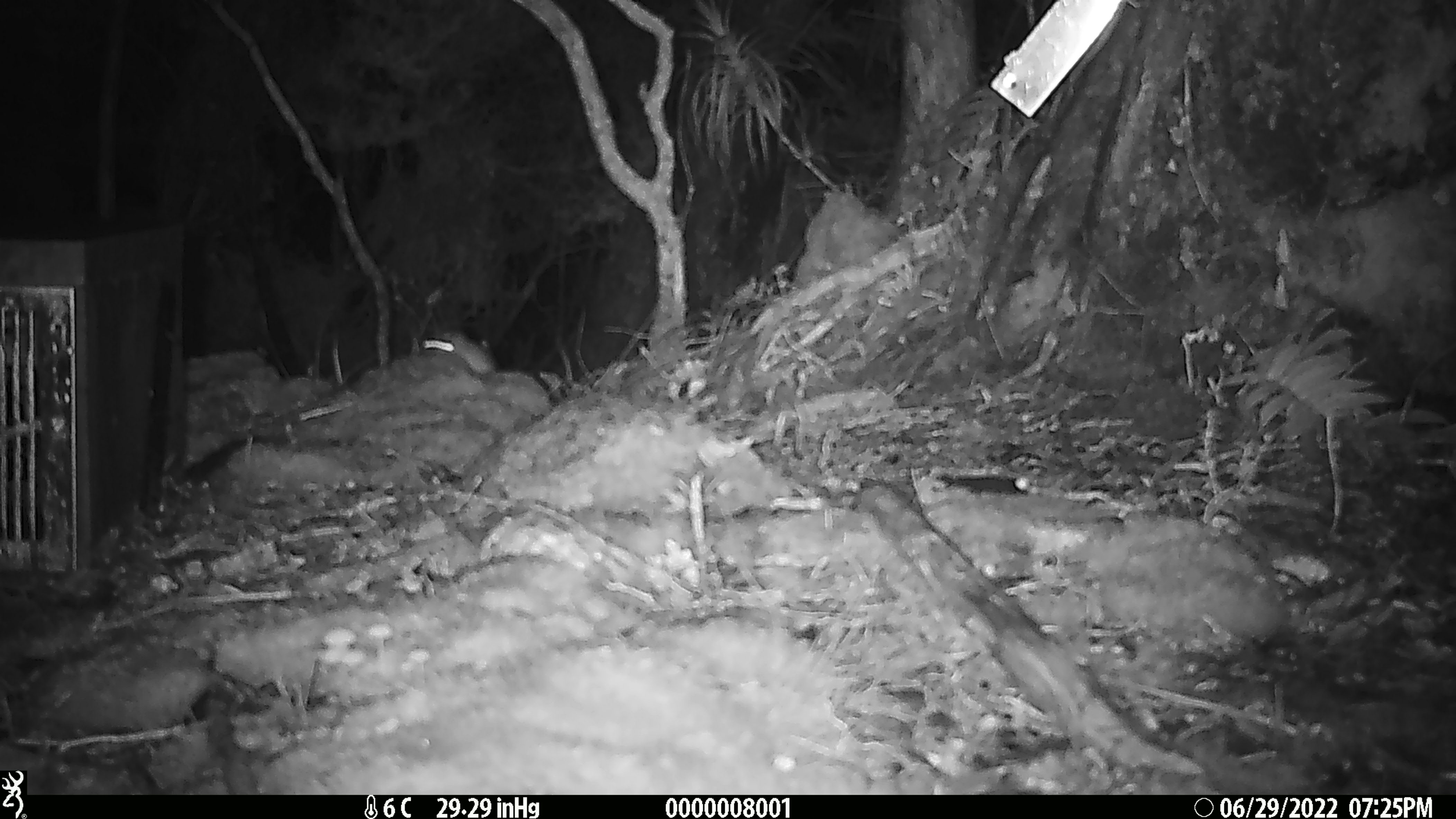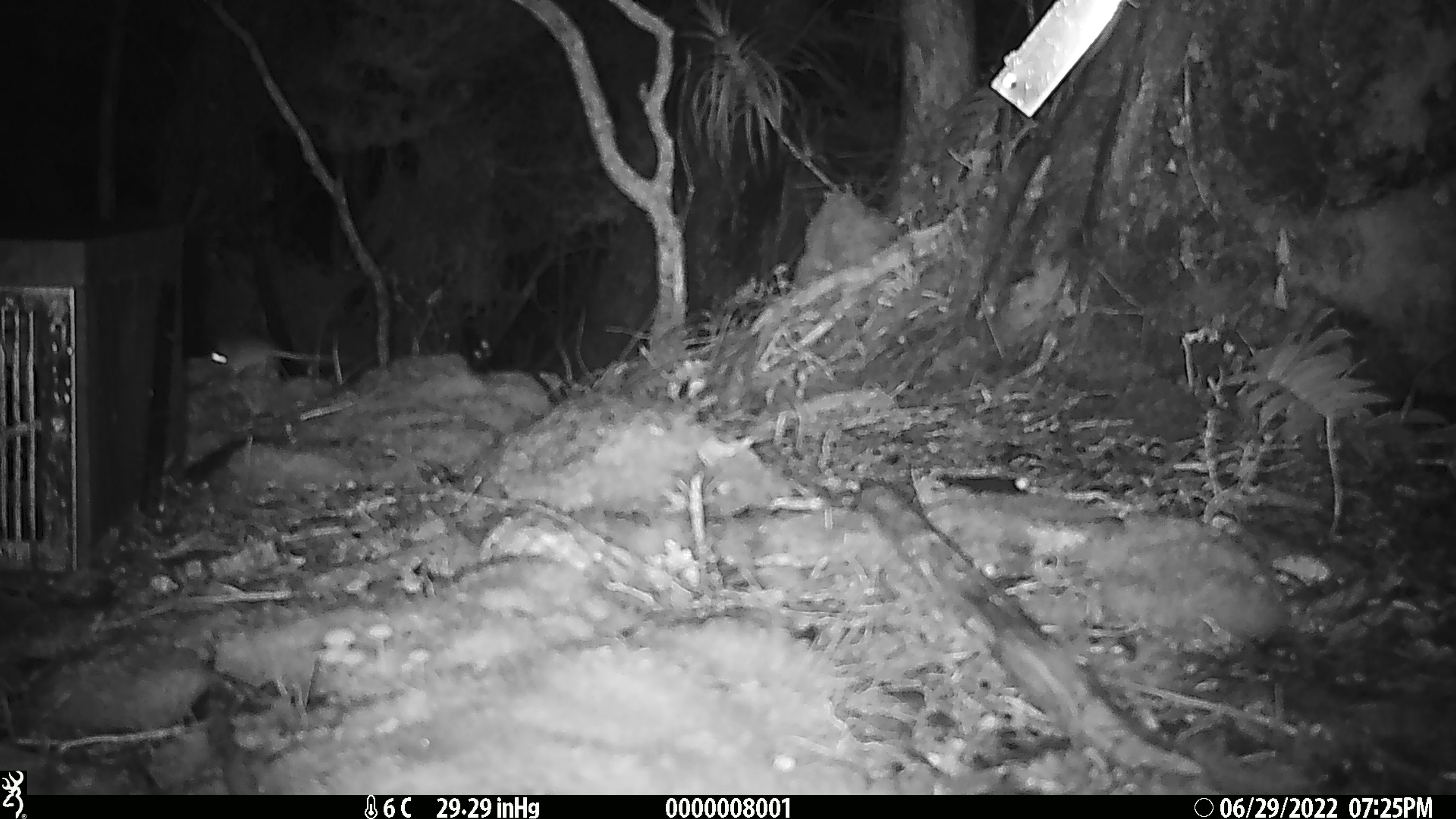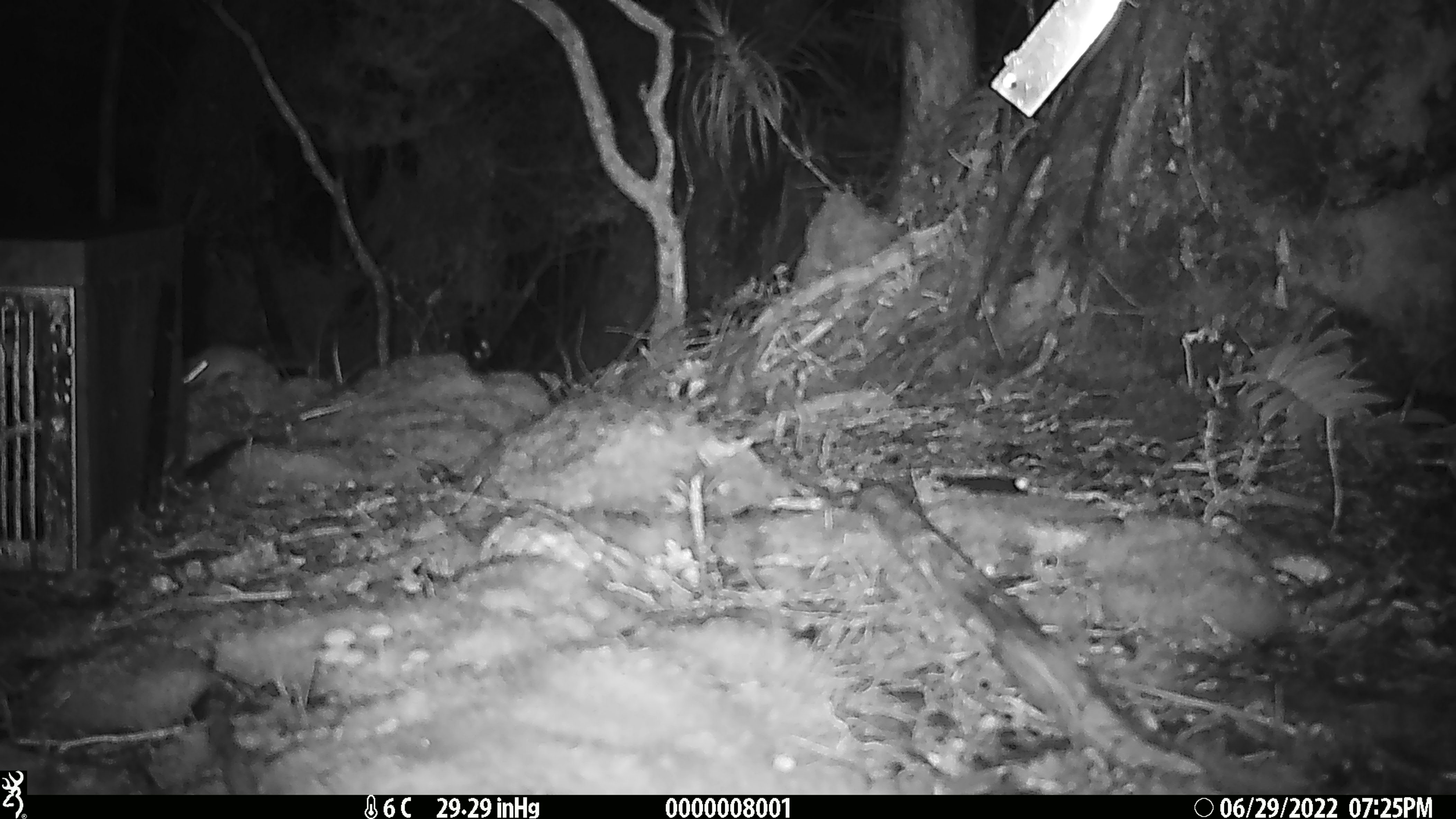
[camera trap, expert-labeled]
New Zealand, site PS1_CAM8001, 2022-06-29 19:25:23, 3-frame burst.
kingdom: Animalia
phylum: Chordata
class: Mammalia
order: Rodentia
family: Muridae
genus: Mus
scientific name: Mus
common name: mouse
Mouse (Mus).